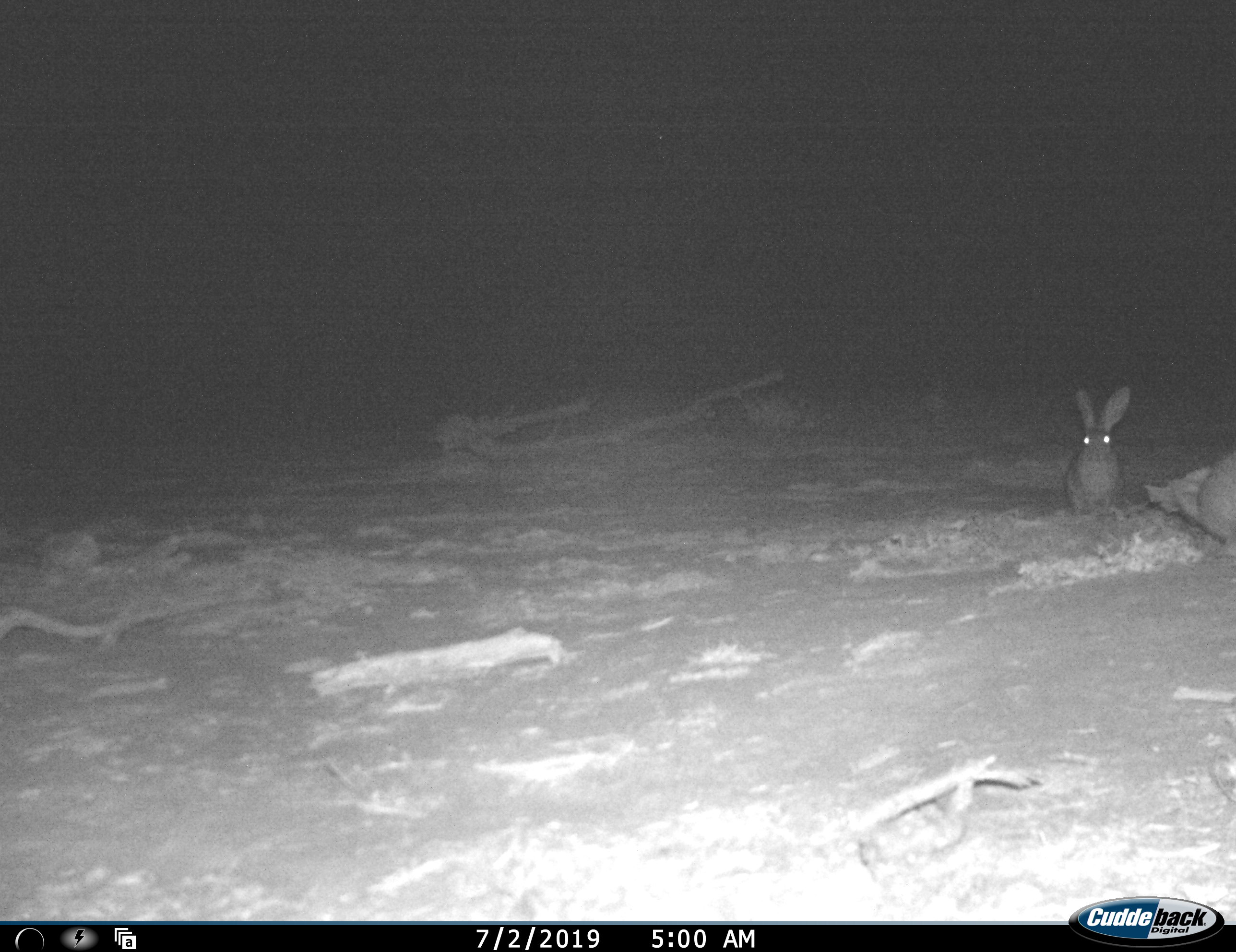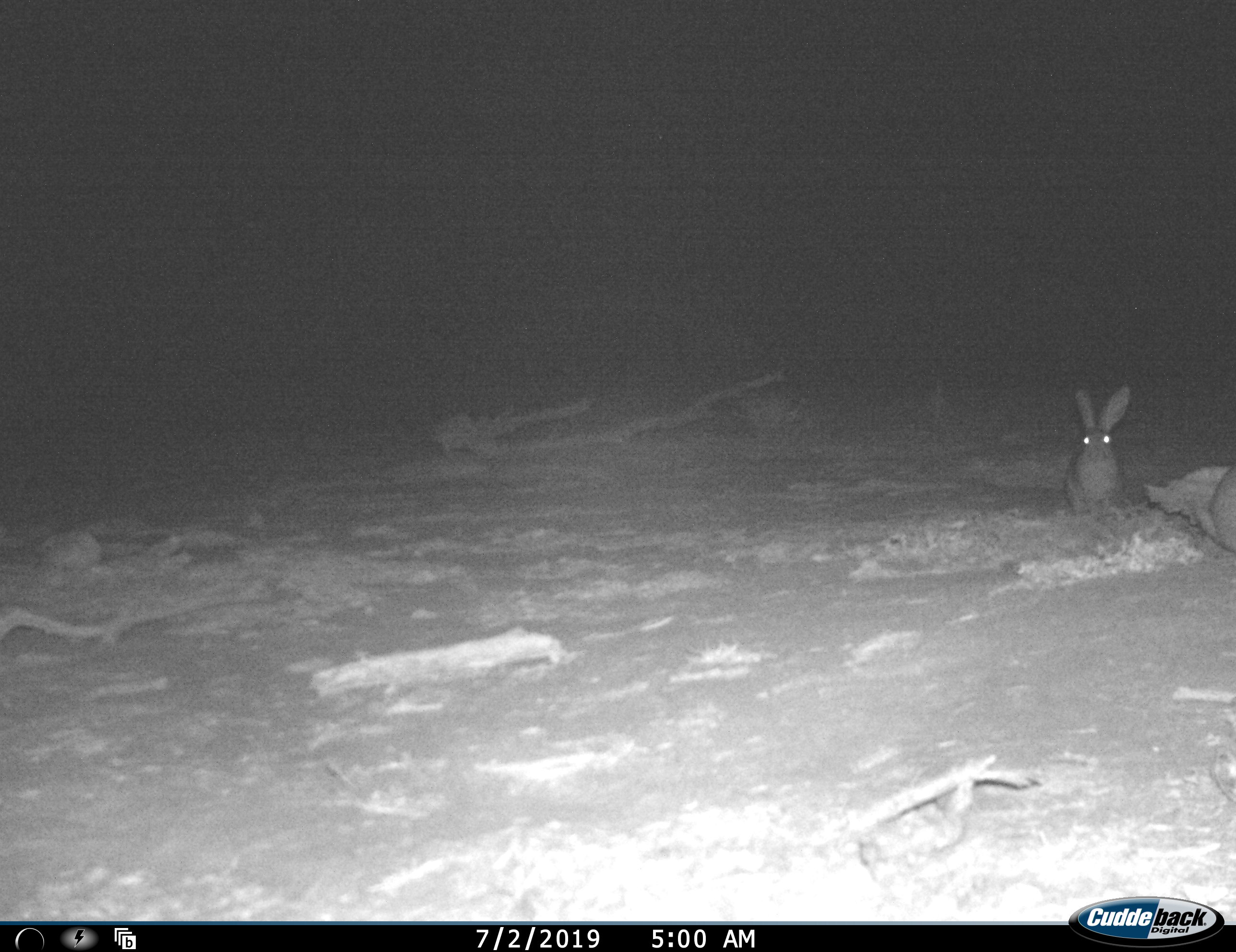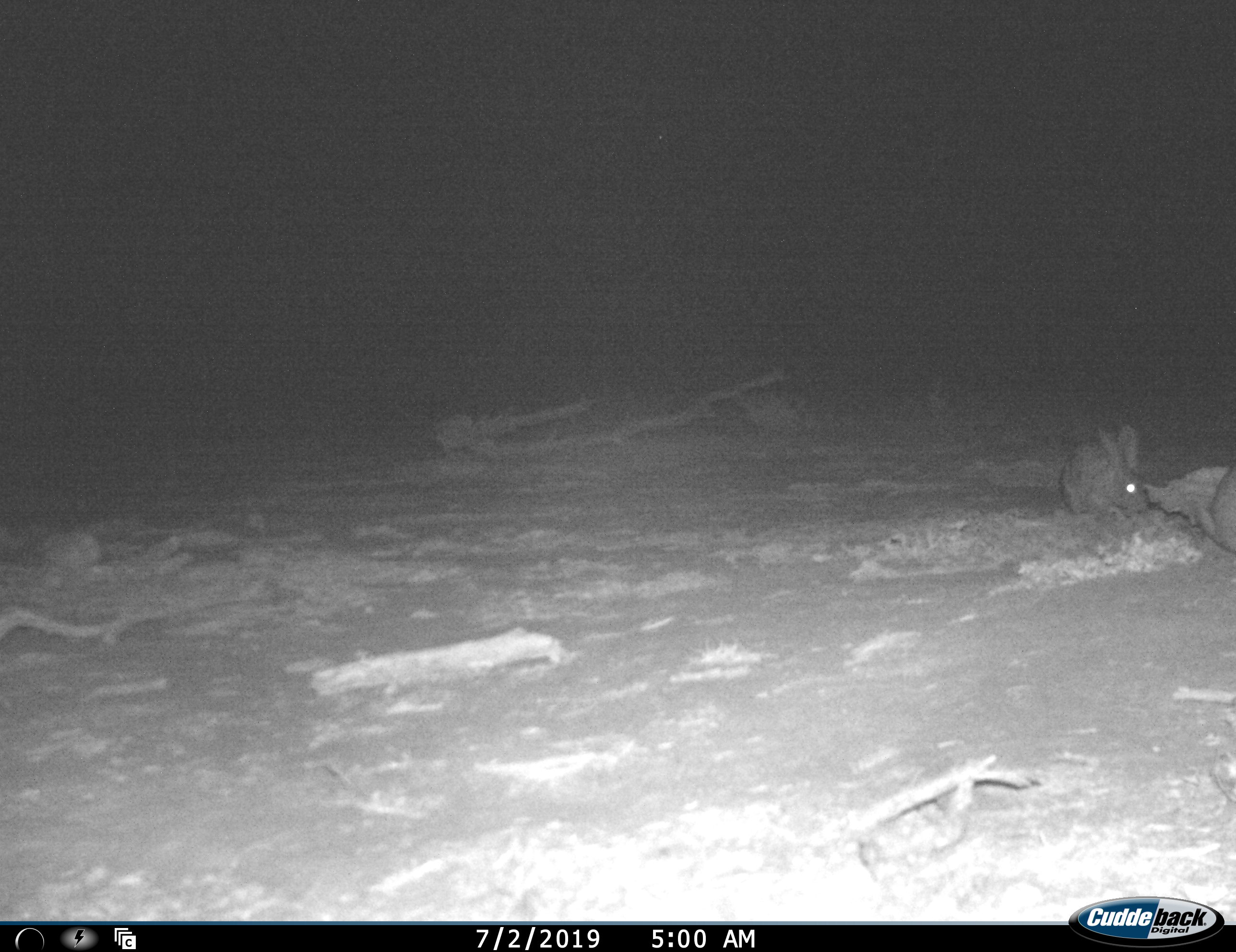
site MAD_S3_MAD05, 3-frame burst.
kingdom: Animalia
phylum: Chordata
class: Mammalia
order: Carnivora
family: Herpestidae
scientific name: Herpestidae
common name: mongoose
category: mongooseunknown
Mongooseunknown (mongoose) (Herpestidae), count 2. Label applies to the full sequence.